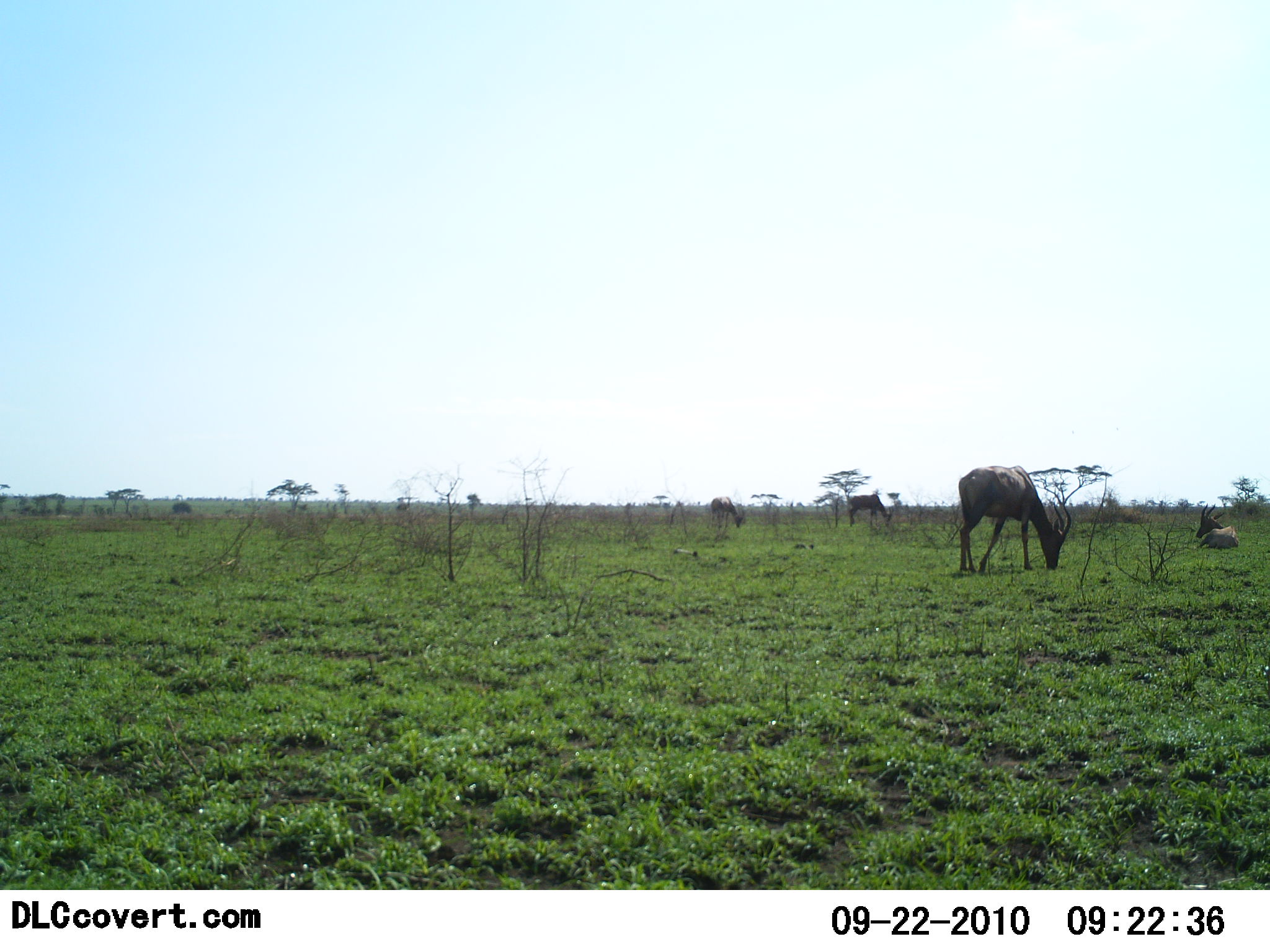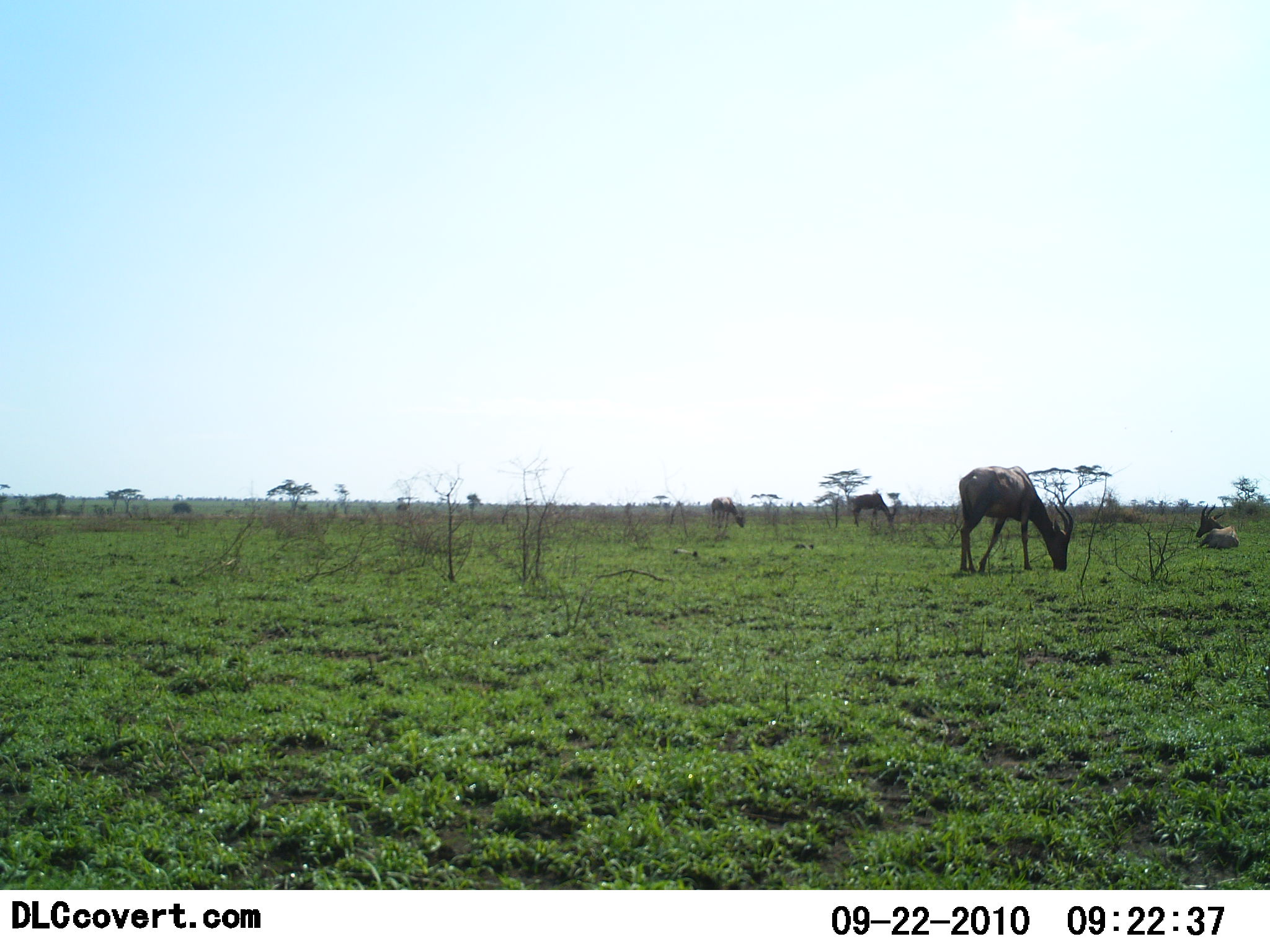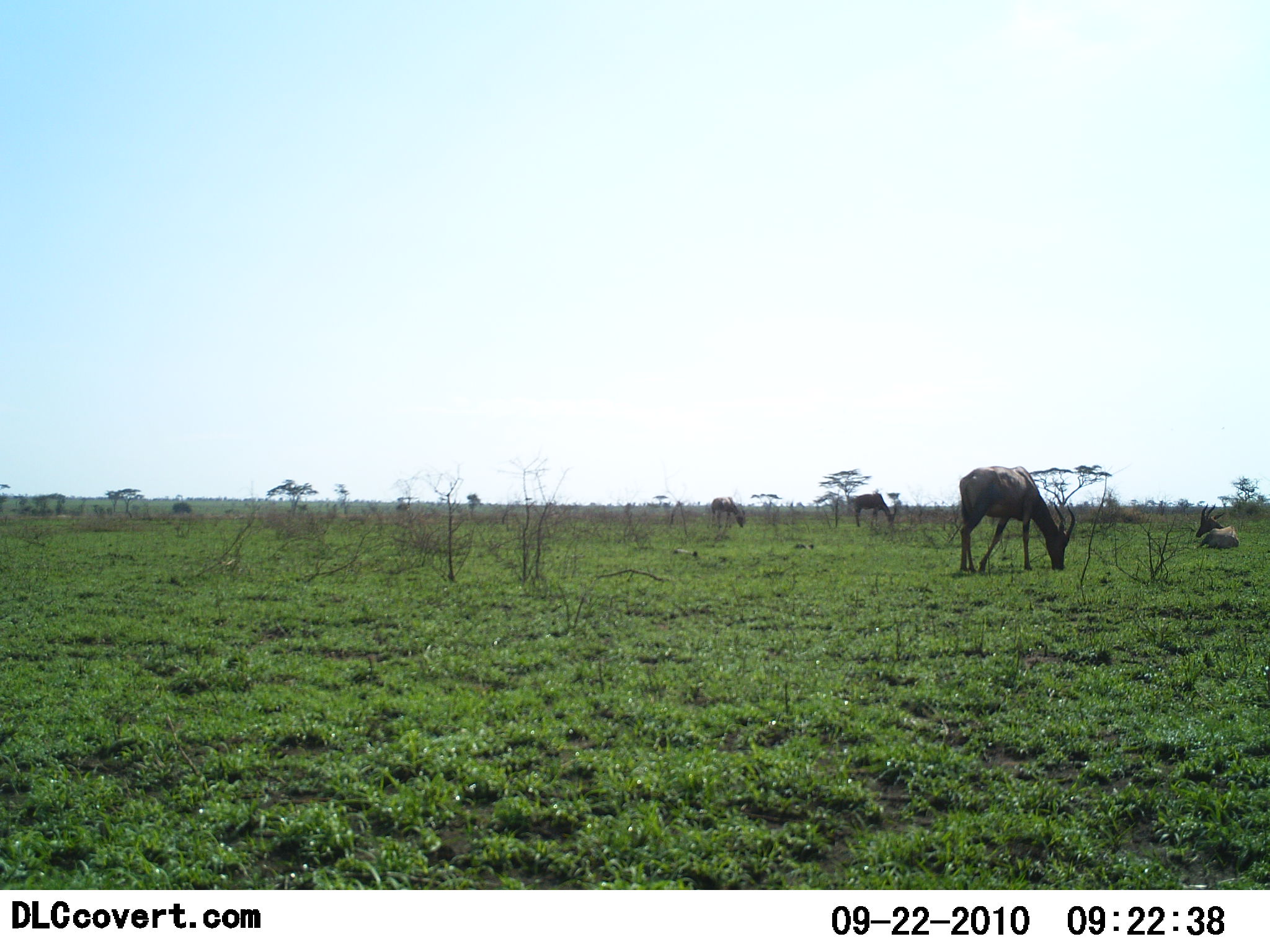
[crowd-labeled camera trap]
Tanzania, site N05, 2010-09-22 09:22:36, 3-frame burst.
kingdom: Animalia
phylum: Chordata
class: Mammalia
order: Artiodactyla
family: Bovidae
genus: Damaliscus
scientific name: Damaliscus lunatus jimela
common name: topi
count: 4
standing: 45%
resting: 91%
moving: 0%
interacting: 0%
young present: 0%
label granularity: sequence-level